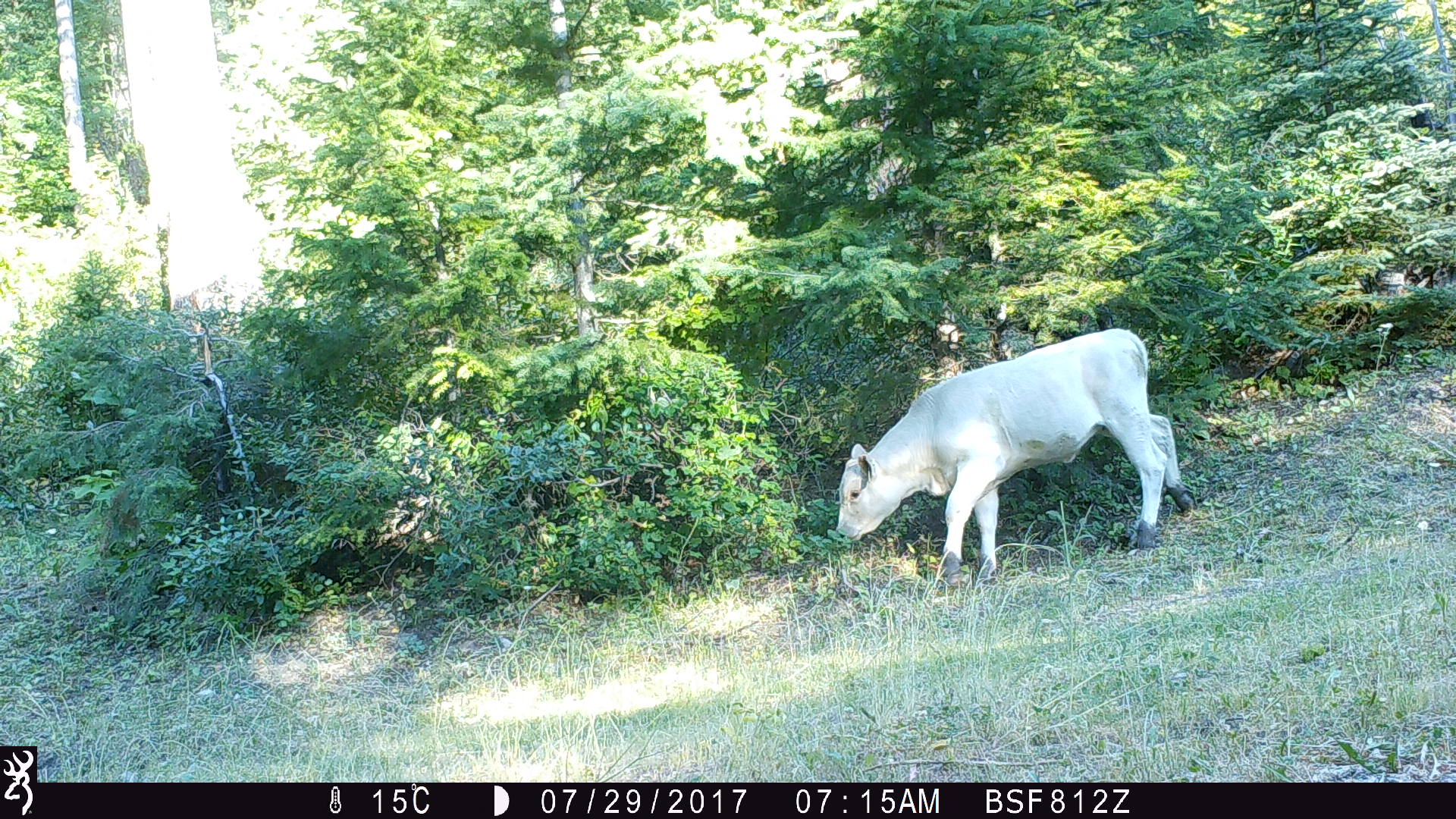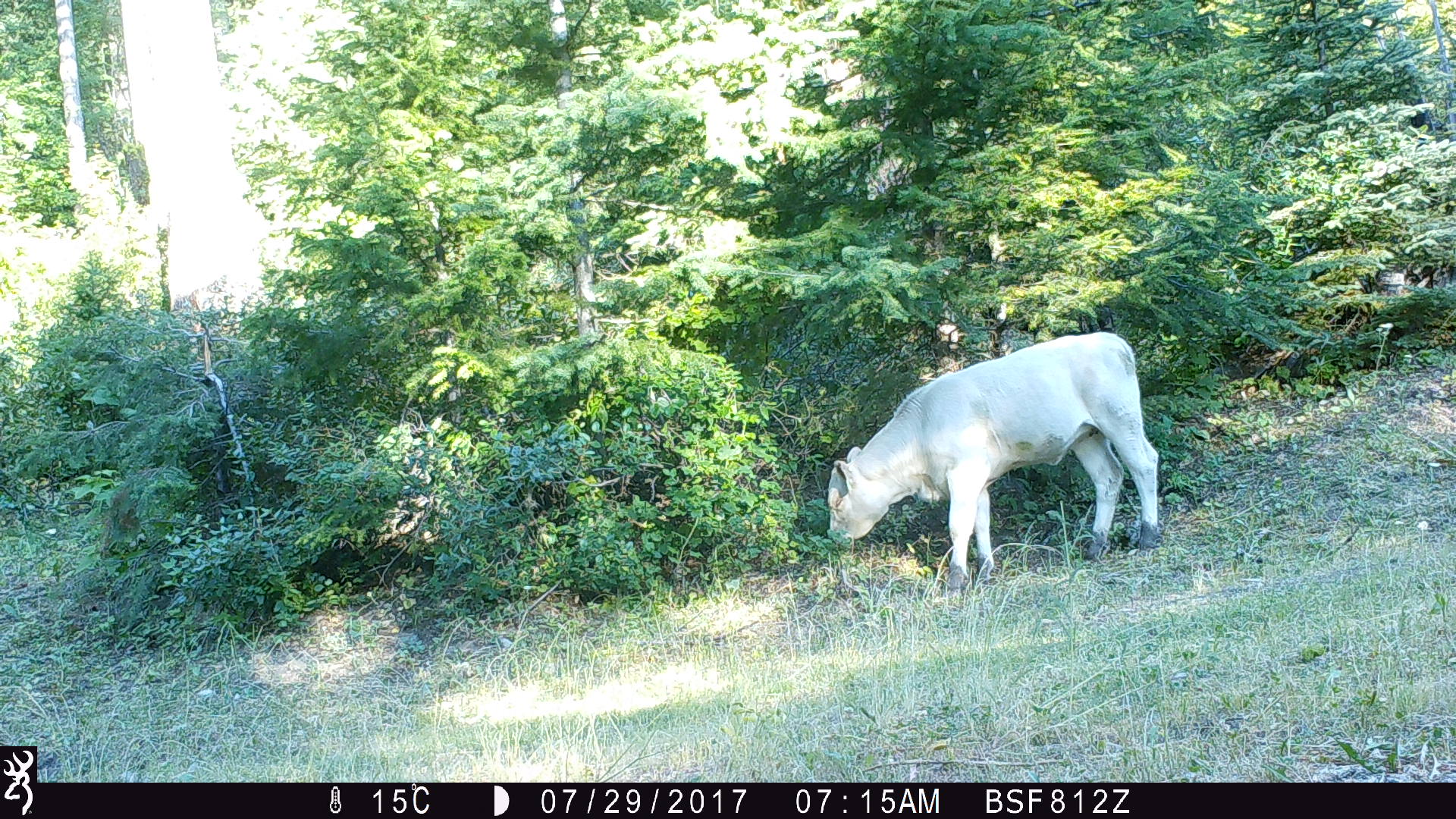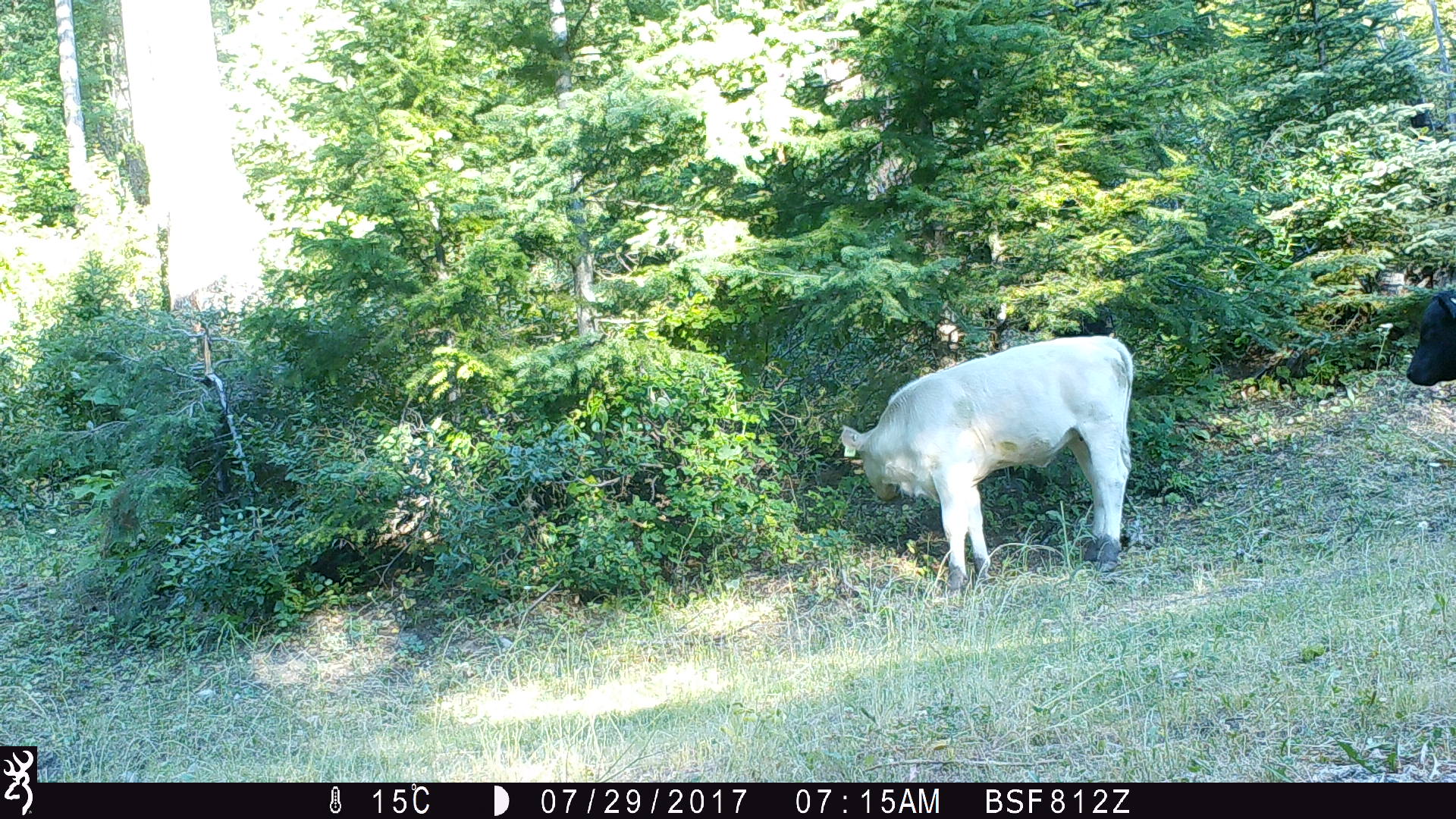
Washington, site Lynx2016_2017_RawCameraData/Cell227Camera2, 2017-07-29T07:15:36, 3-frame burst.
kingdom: Animalia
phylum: Chordata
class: Mammalia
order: Artiodactyla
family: Bovidae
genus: Bos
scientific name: Bos taurus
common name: domestic cattle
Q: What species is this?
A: Domestic cattle (Bos taurus).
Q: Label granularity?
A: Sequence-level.